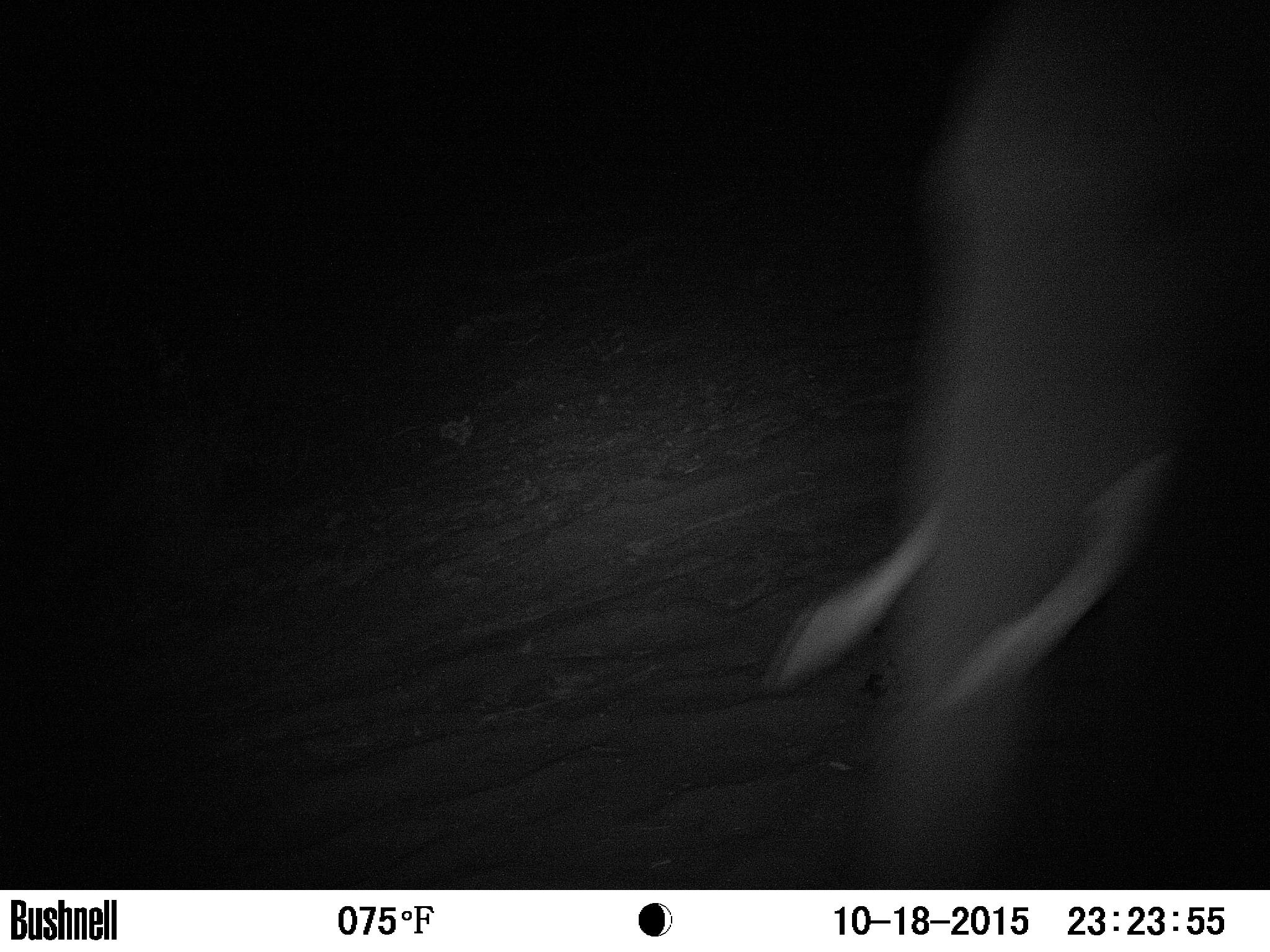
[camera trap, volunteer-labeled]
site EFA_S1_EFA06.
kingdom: Animalia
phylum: Chordata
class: Mammalia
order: Proboscidea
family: Elephantidae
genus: Loxodonta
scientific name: Loxodonta africana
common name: african bush elephant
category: elephant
Elephant (african bush elephant) (Loxodonta africana), count 1. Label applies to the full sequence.